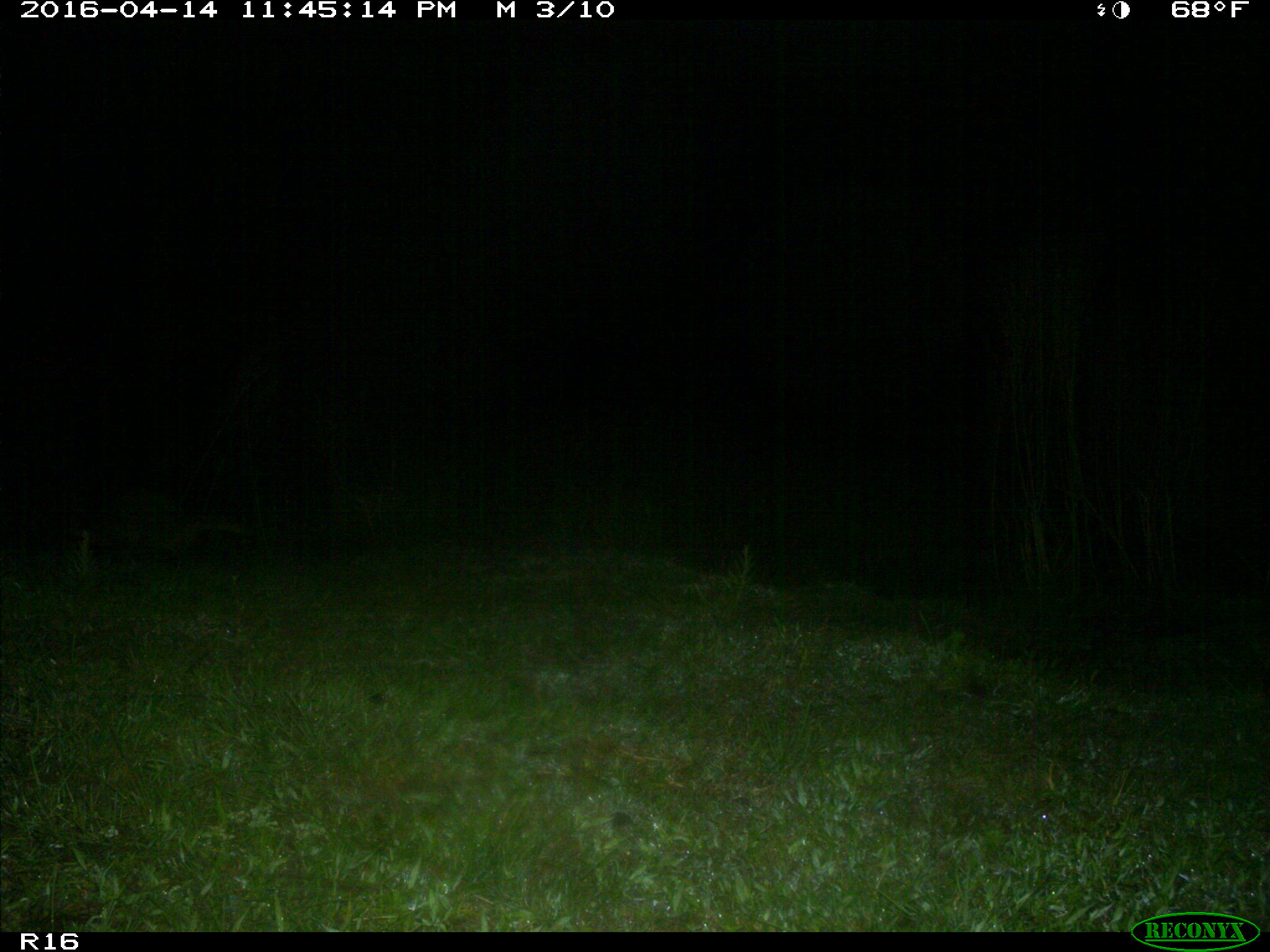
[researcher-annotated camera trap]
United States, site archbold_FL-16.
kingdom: Animalia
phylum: Chordata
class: Mammalia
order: Carnivora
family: Procyonidae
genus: Procyon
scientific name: Procyon lotor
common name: common raccoon